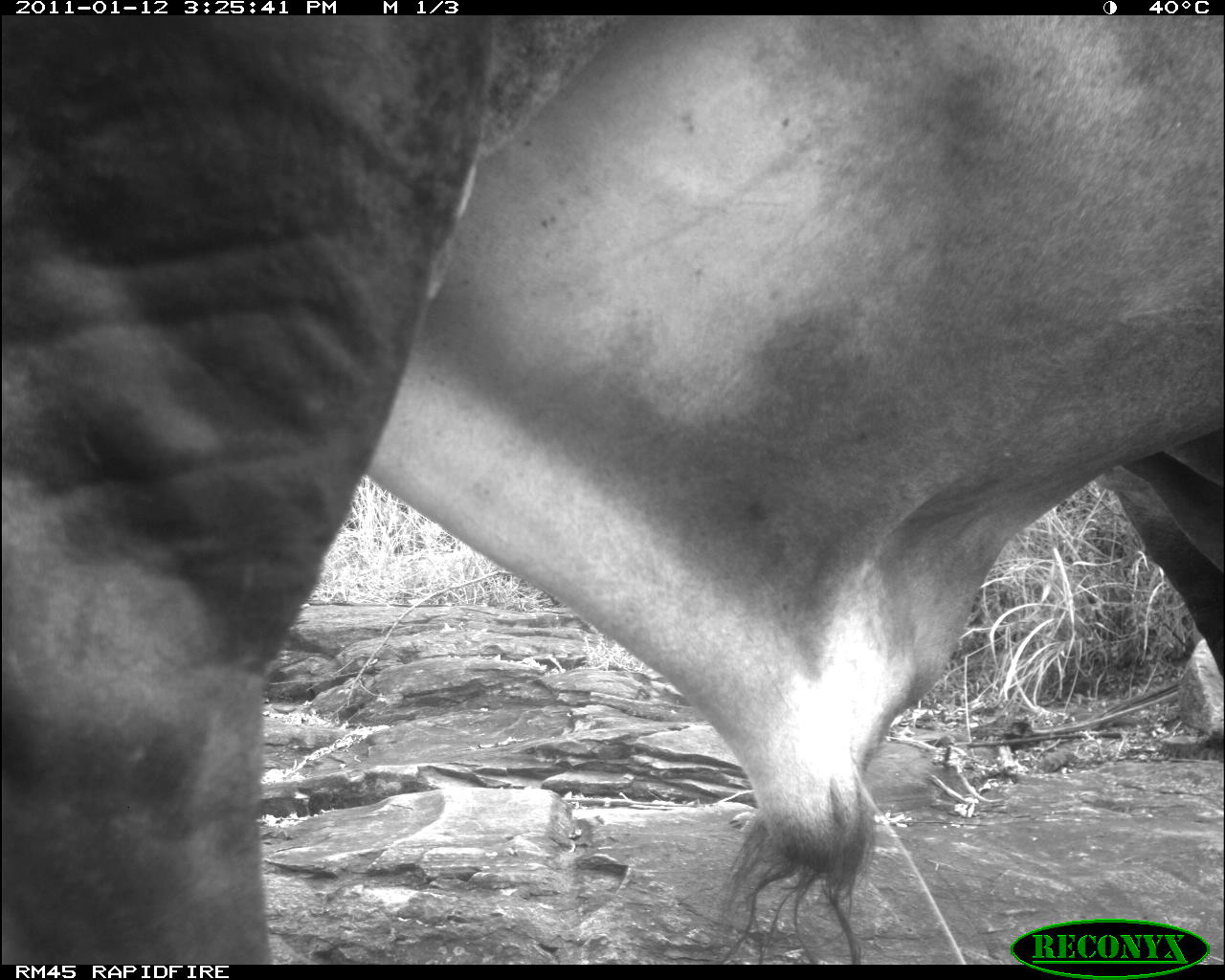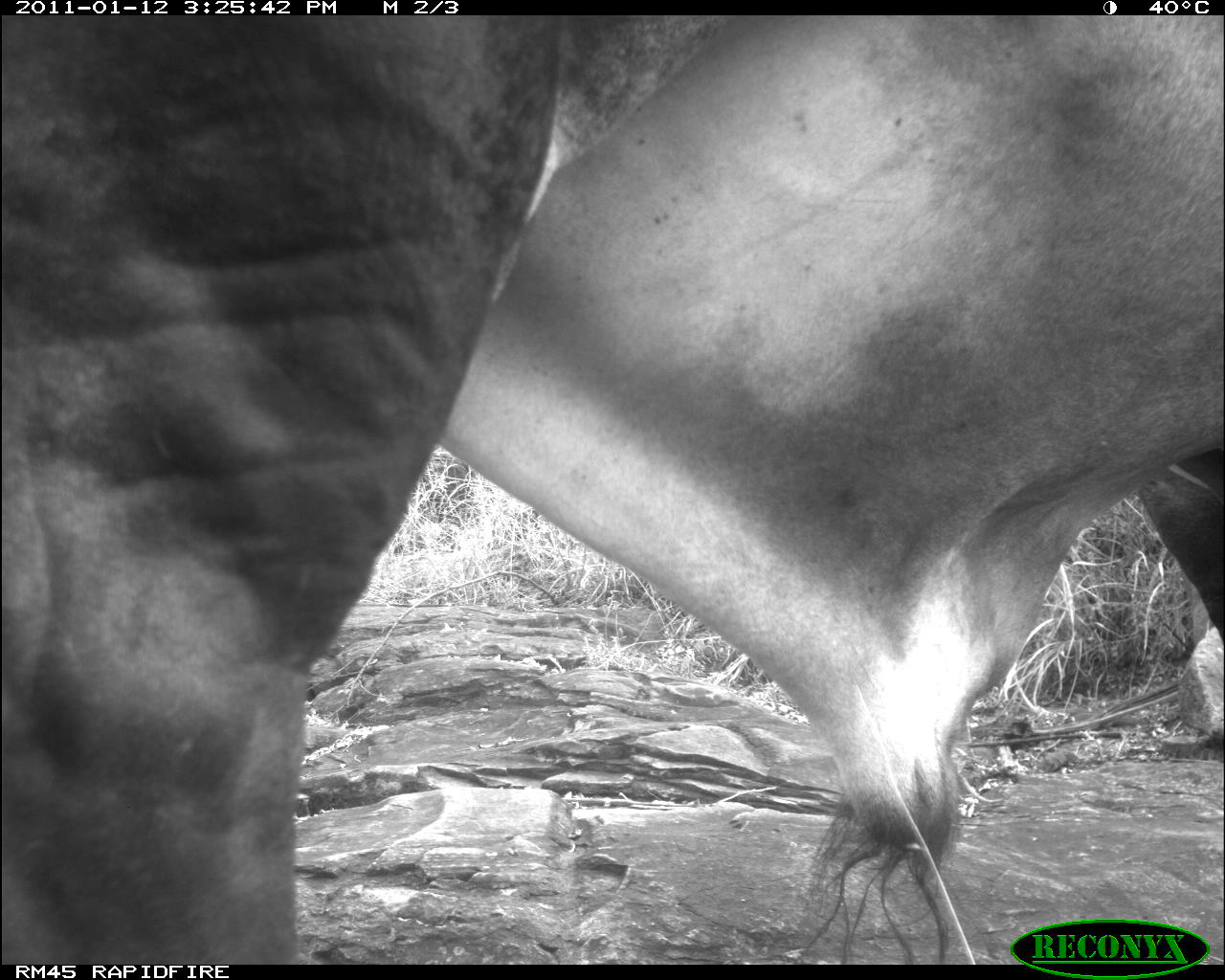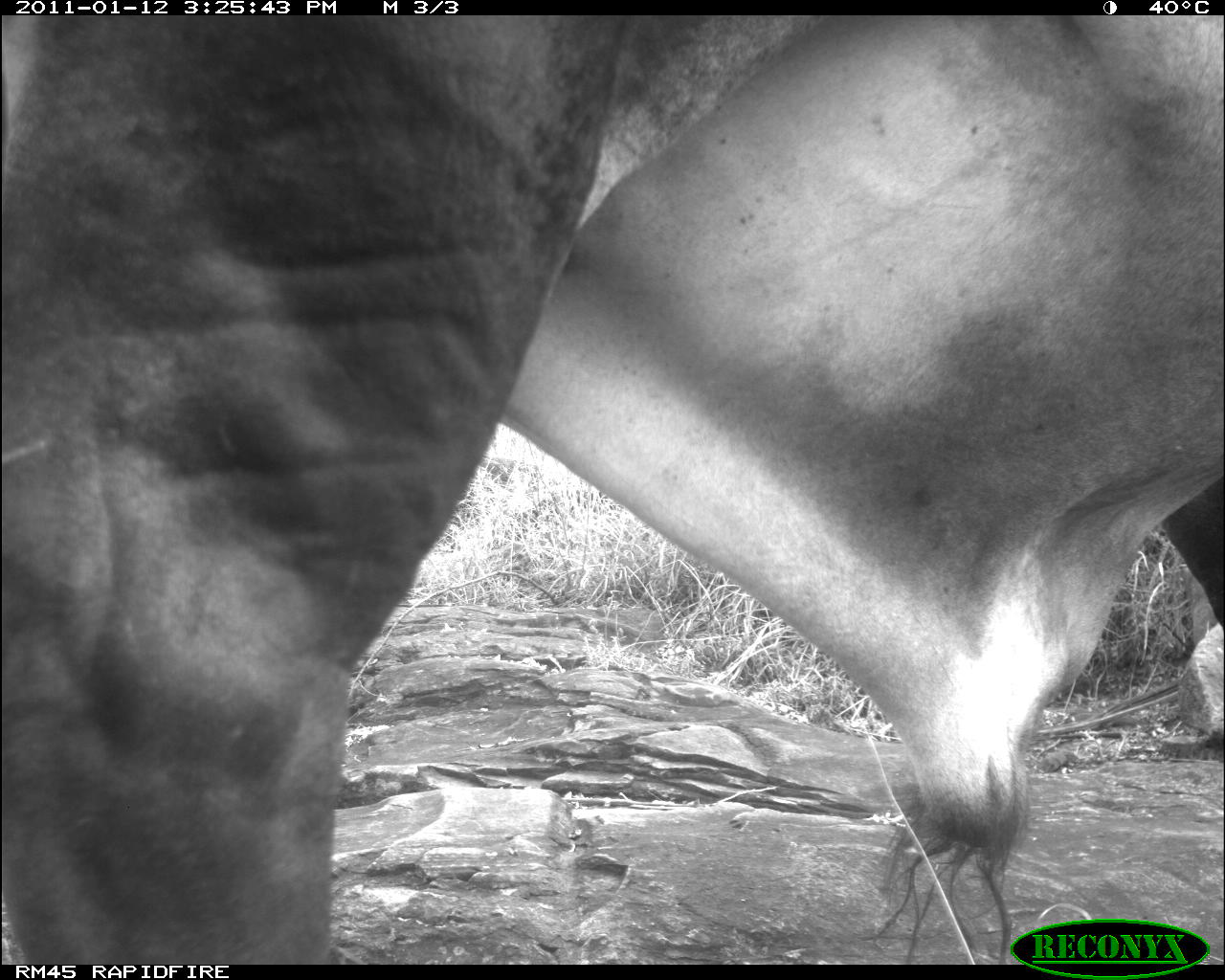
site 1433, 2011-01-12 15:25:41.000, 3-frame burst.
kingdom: Animalia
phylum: Chordata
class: Mammalia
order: Artiodactyla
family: Bovidae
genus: Bos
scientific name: Bos taurus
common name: domestic cattle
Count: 1.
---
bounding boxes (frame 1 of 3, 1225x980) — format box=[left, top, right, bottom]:
bos taurus: box=[0, 16, 1225, 962]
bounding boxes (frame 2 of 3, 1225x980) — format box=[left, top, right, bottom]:
bos taurus: box=[3, 14, 1219, 962]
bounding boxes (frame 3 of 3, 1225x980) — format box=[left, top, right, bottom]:
bos taurus: box=[4, 12, 1219, 958]